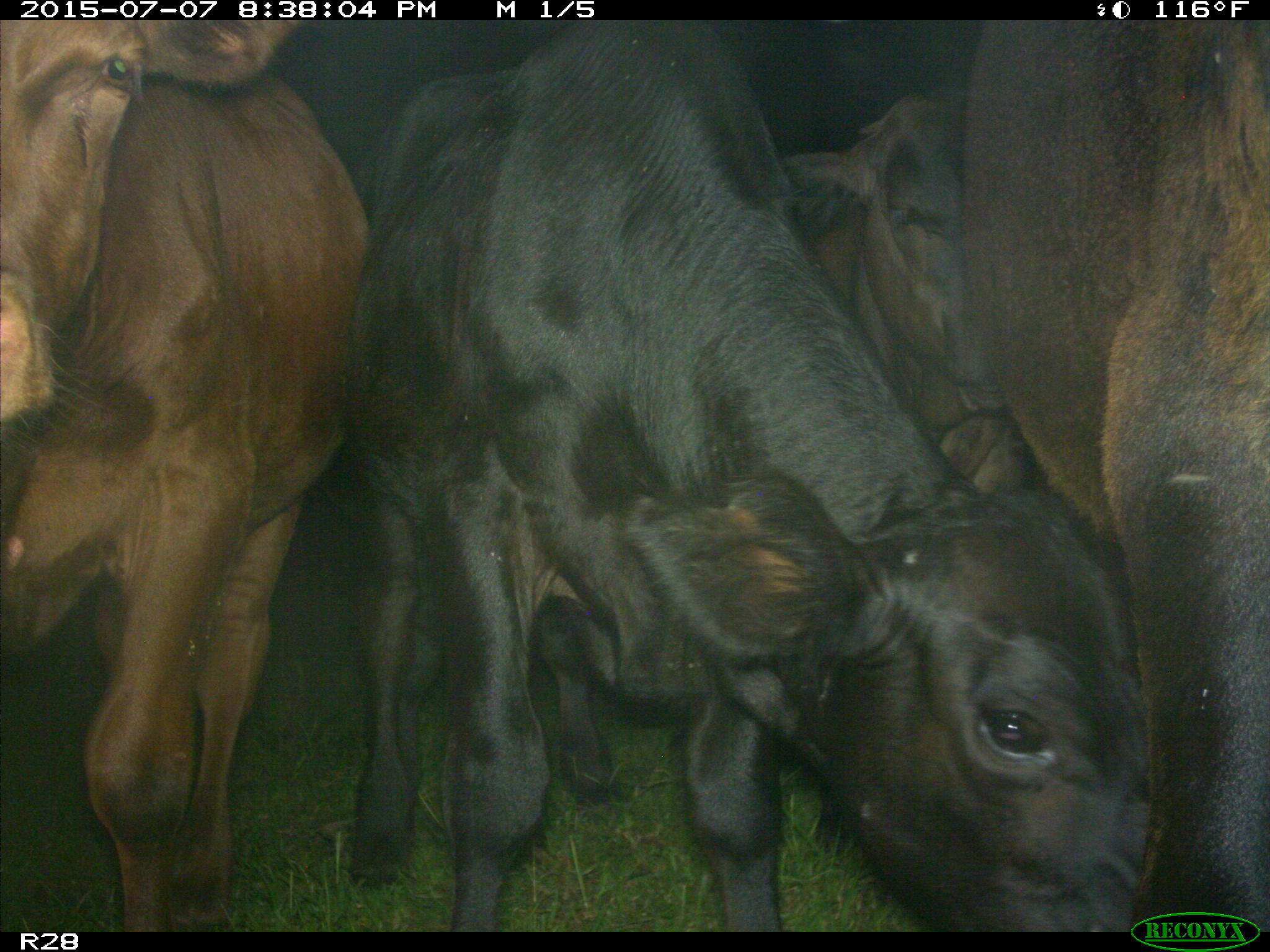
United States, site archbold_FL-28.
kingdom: Animalia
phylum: Chordata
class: Mammalia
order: Artiodactyla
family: Bovidae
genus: Bos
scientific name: Bos taurus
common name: domestic cow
Bos taurus (domestic cow).